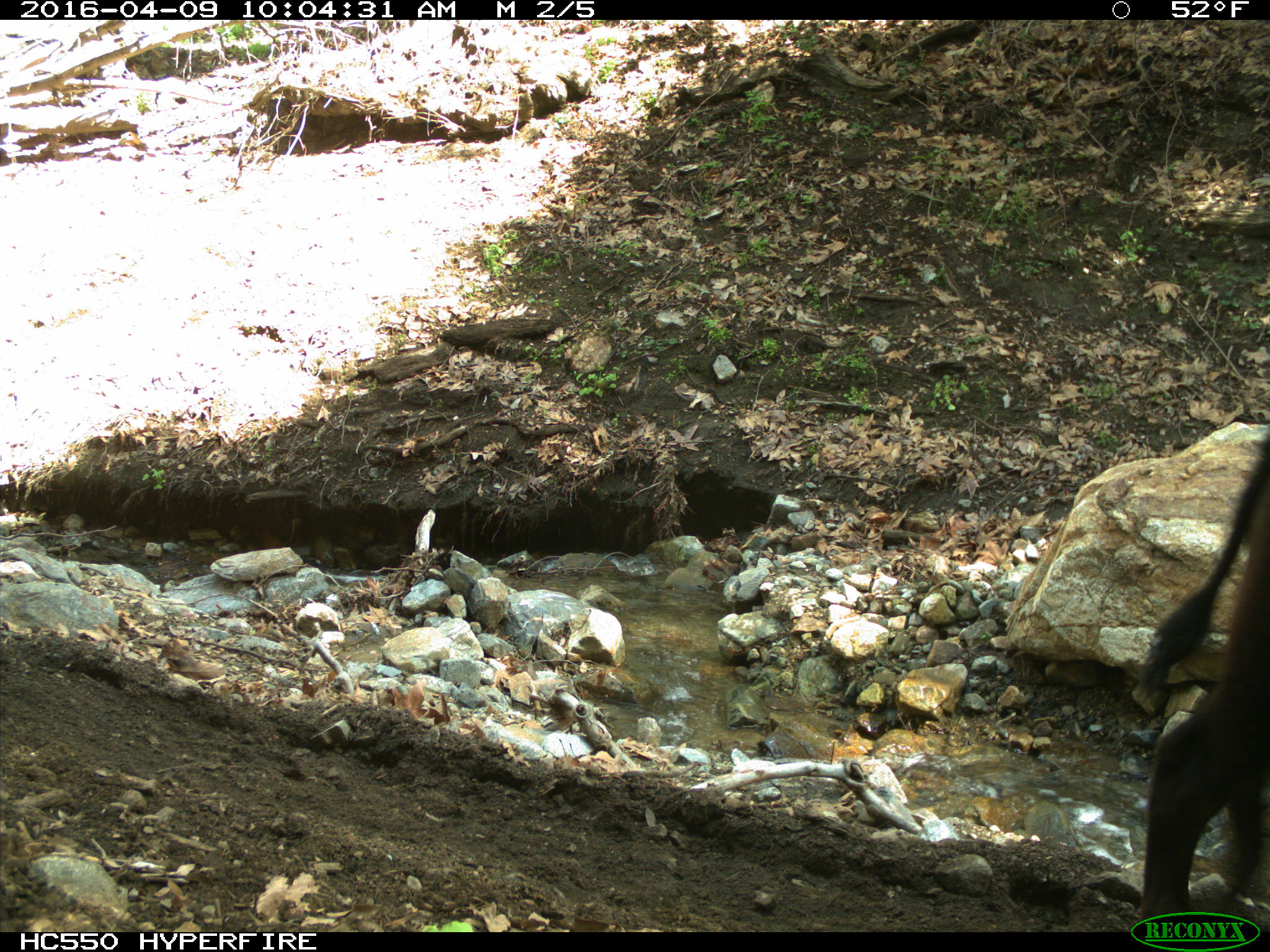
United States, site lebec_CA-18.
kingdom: Animalia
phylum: Chordata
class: Mammalia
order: Artiodactyla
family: Bovidae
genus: Bos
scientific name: Bos taurus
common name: domestic cow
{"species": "Bos taurus (domestic cow)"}